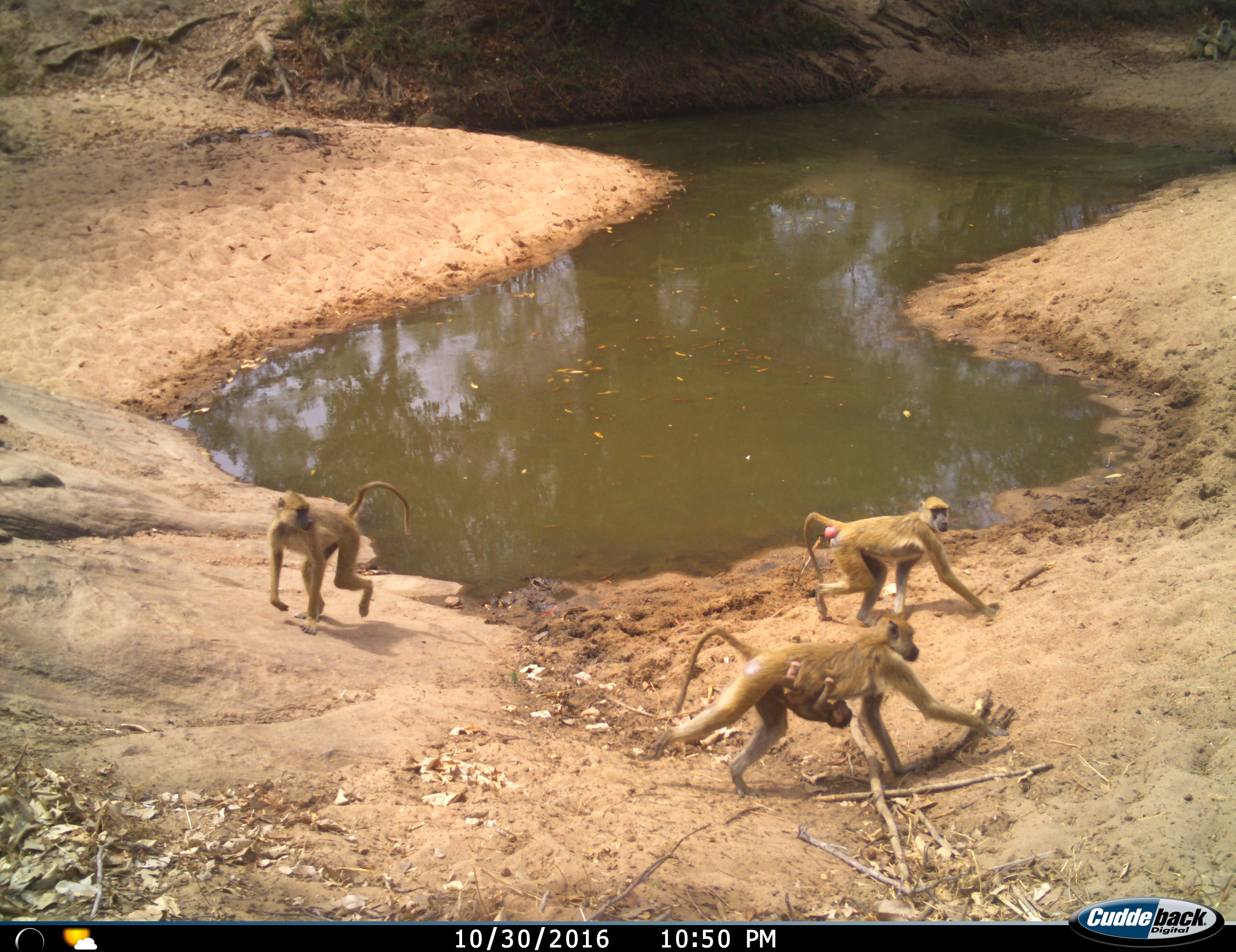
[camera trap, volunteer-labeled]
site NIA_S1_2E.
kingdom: Animalia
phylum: Chordata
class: Mammalia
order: Primates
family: Cercopithecidae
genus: Papio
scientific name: Papio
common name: baboon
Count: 4.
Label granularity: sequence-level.